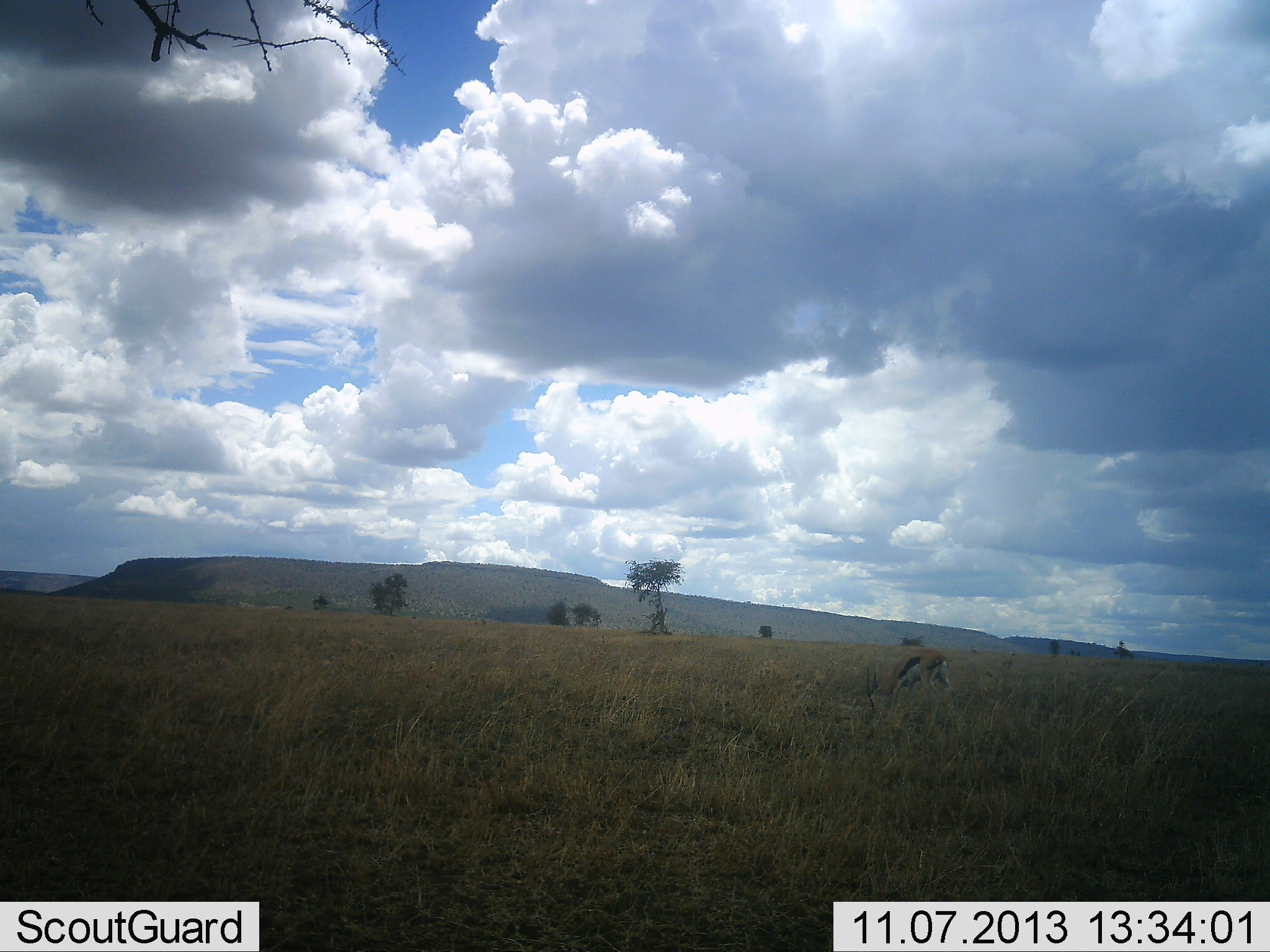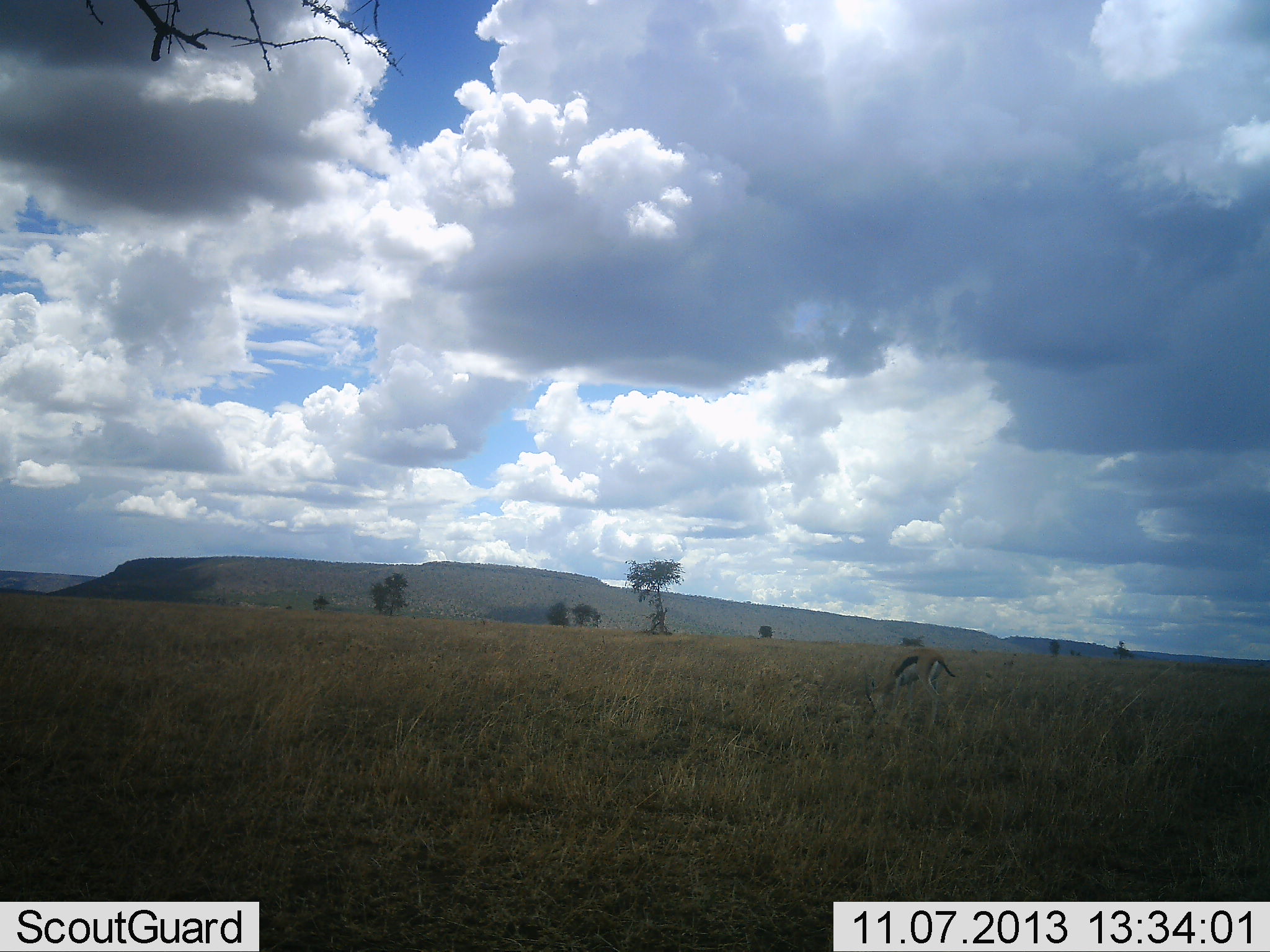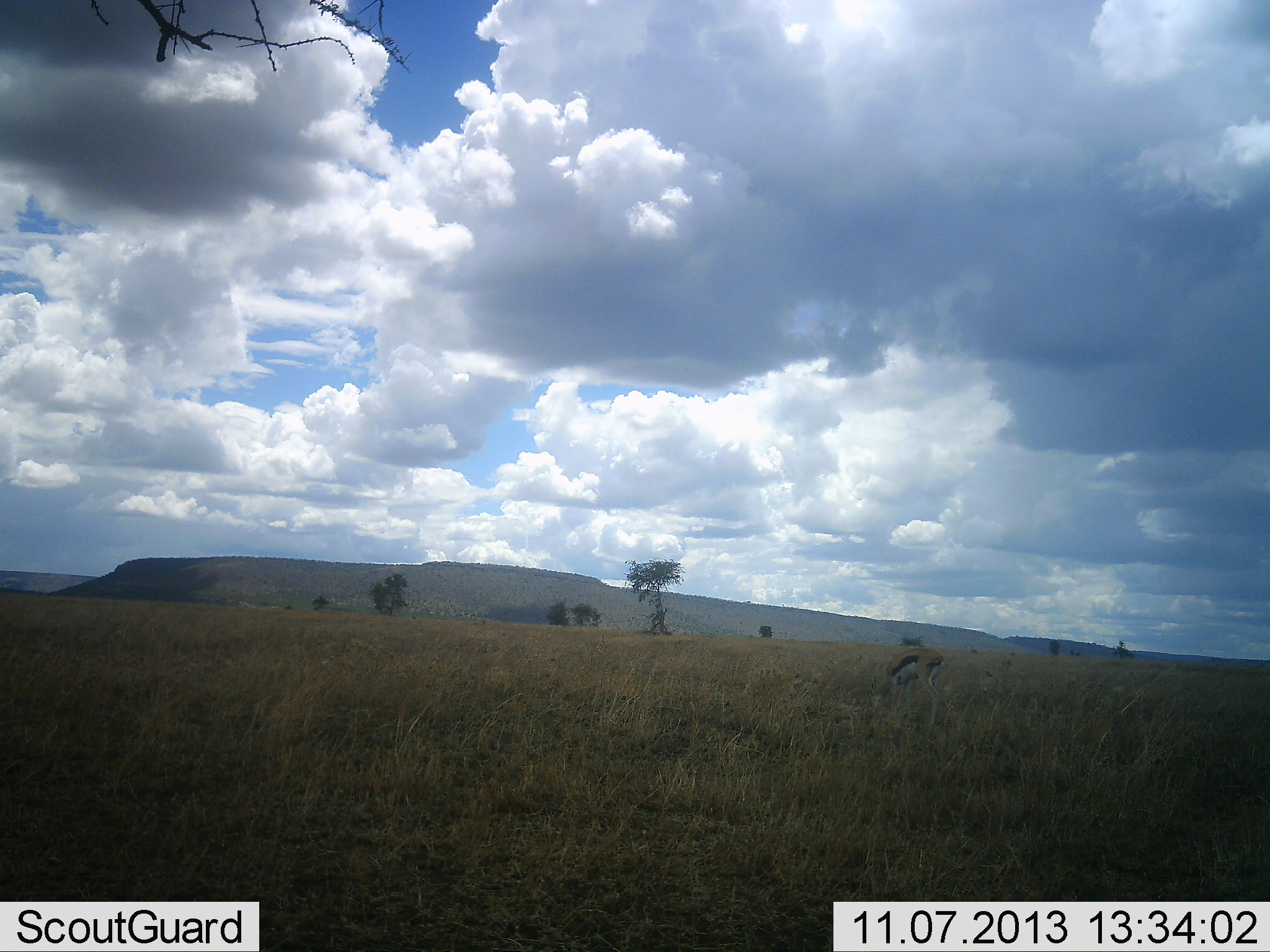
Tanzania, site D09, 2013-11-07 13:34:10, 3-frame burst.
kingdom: Animalia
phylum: Chordata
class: Mammalia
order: Artiodactyla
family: Bovidae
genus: Eudorcas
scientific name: Eudorcas thomsonii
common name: thomson's gazelle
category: gazellethomsons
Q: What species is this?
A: Gazellethomsons (thomson's gazelle) (Eudorcas thomsonii).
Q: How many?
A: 1.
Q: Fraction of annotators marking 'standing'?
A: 19%.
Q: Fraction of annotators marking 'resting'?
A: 0%.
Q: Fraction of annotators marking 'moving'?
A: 2%.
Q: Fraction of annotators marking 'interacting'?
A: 2%.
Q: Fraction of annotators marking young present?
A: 0%.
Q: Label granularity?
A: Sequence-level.